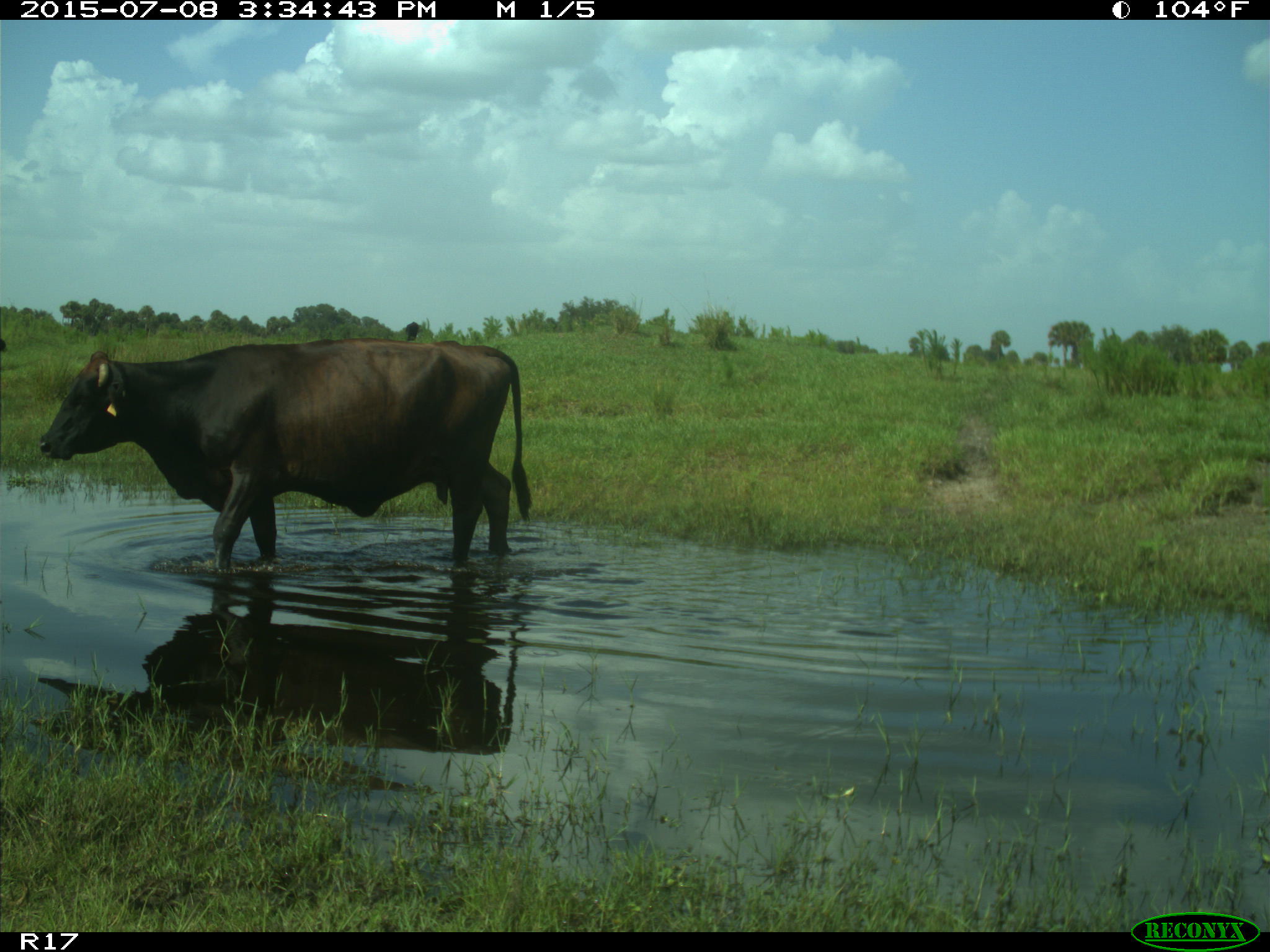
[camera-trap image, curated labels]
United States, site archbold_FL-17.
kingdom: Animalia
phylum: Chordata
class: Mammalia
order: Artiodactyla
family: Bovidae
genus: Bos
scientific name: Bos taurus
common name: domestic cow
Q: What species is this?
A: Bos taurus (domestic cow).